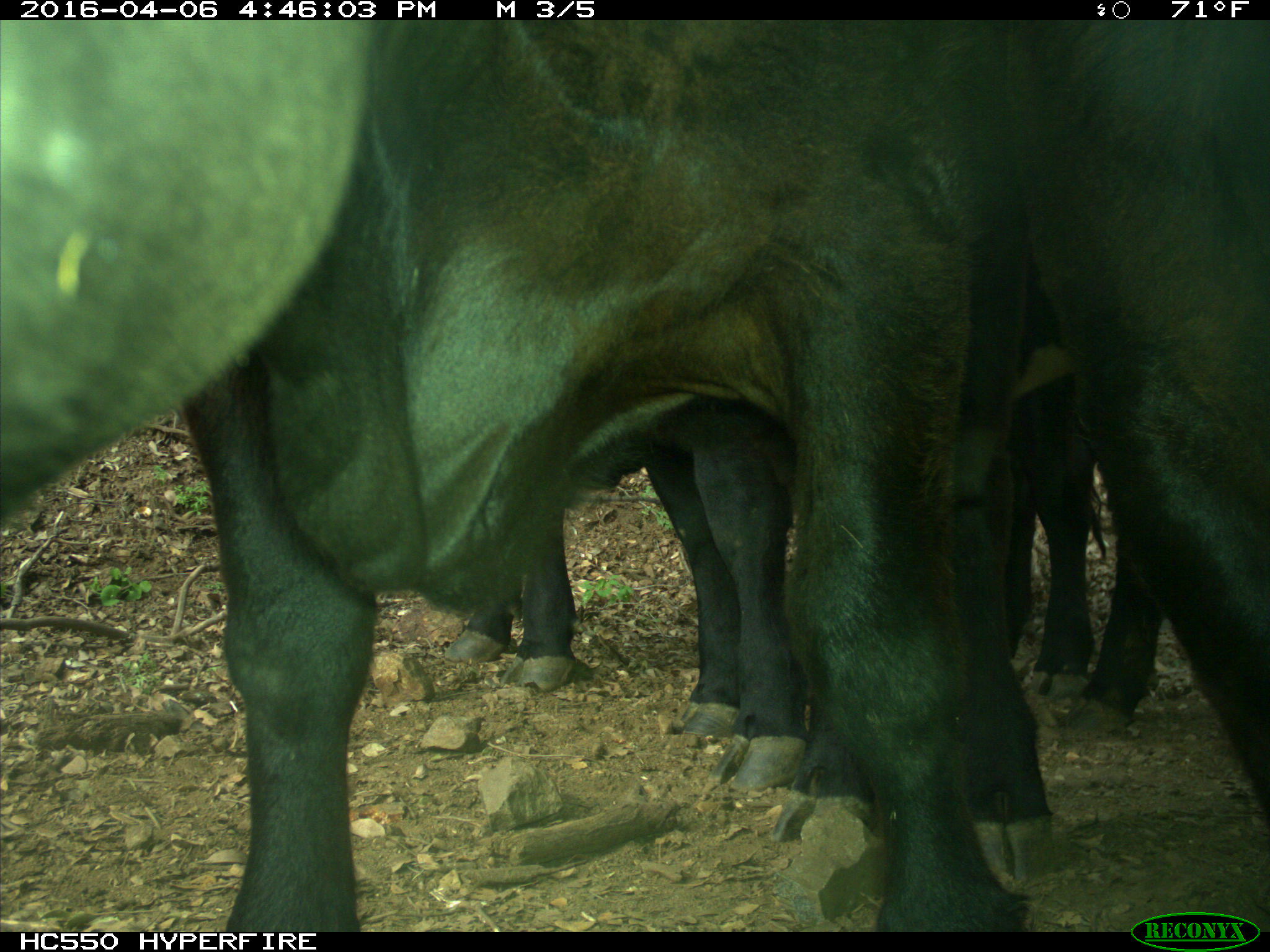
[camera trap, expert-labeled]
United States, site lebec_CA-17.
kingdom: Animalia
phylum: Chordata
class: Mammalia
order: Artiodactyla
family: Bovidae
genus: Bos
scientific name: Bos taurus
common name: domestic cow